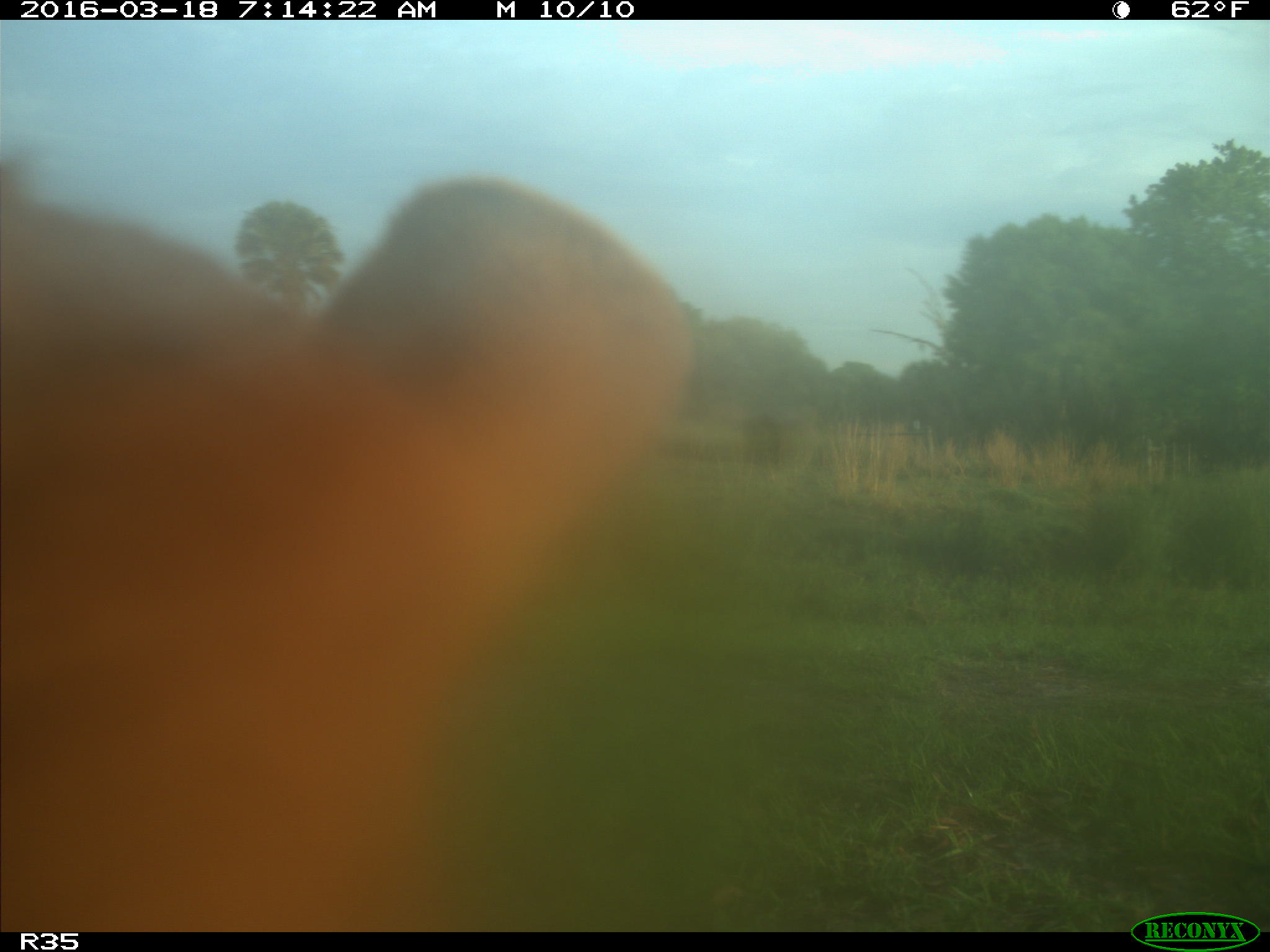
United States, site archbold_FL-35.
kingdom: Animalia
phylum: Chordata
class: Mammalia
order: Artiodactyla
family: Bovidae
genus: Bos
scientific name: Bos taurus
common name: domestic cow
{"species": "Bos taurus (domestic cow)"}